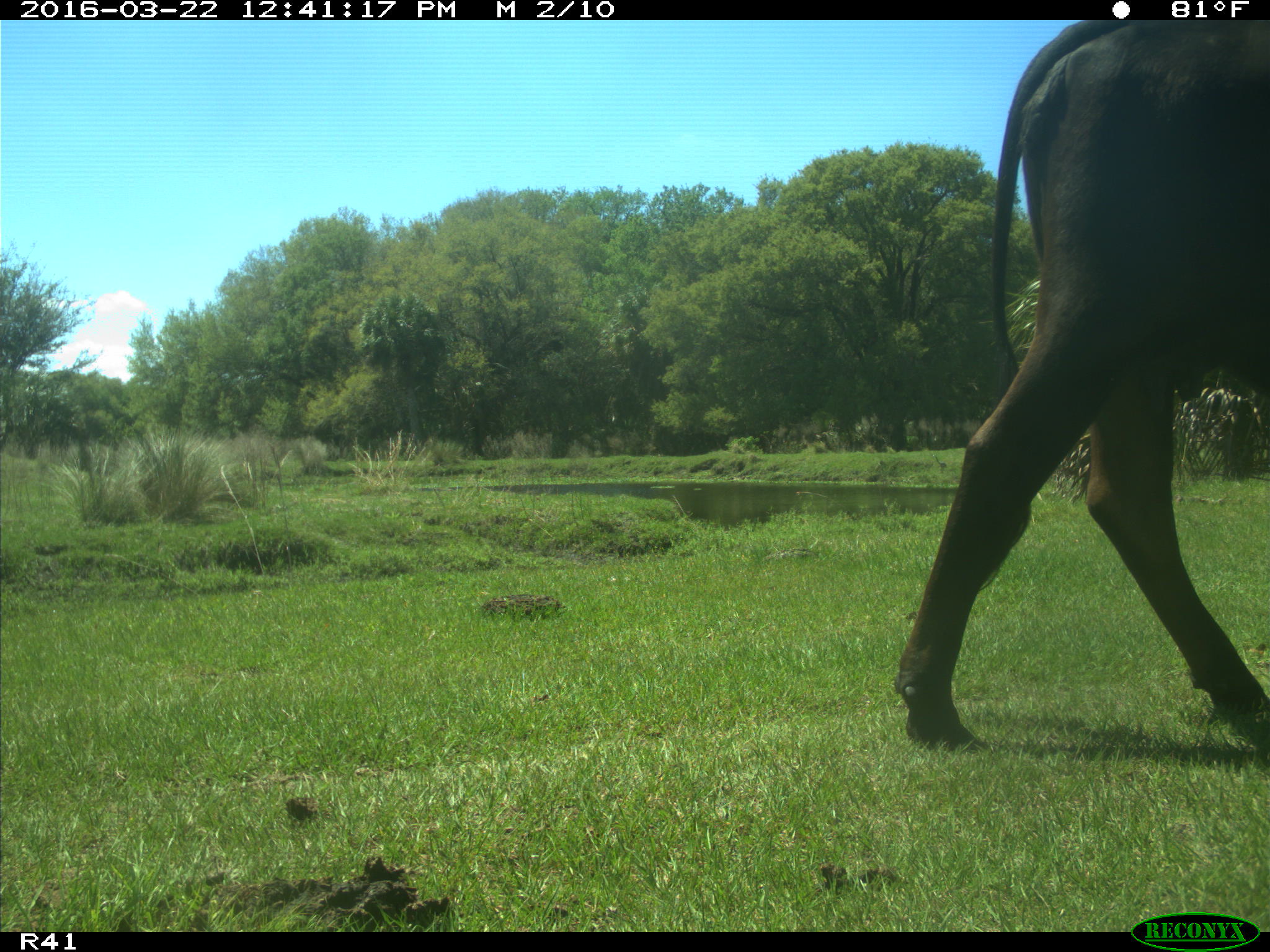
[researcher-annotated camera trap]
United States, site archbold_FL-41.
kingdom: Animalia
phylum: Chordata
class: Mammalia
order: Artiodactyla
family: Bovidae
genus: Bos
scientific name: Bos taurus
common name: domestic cow